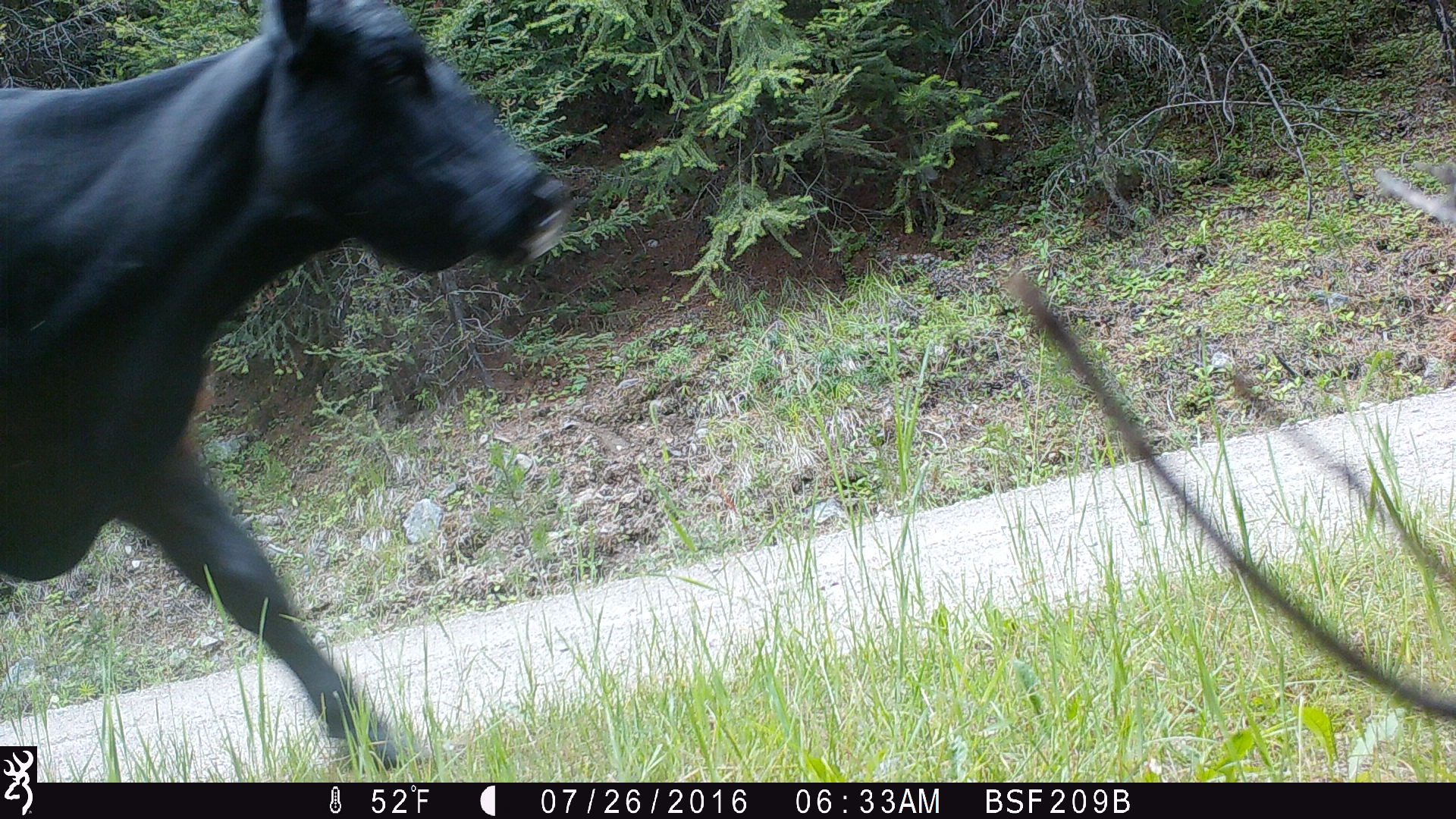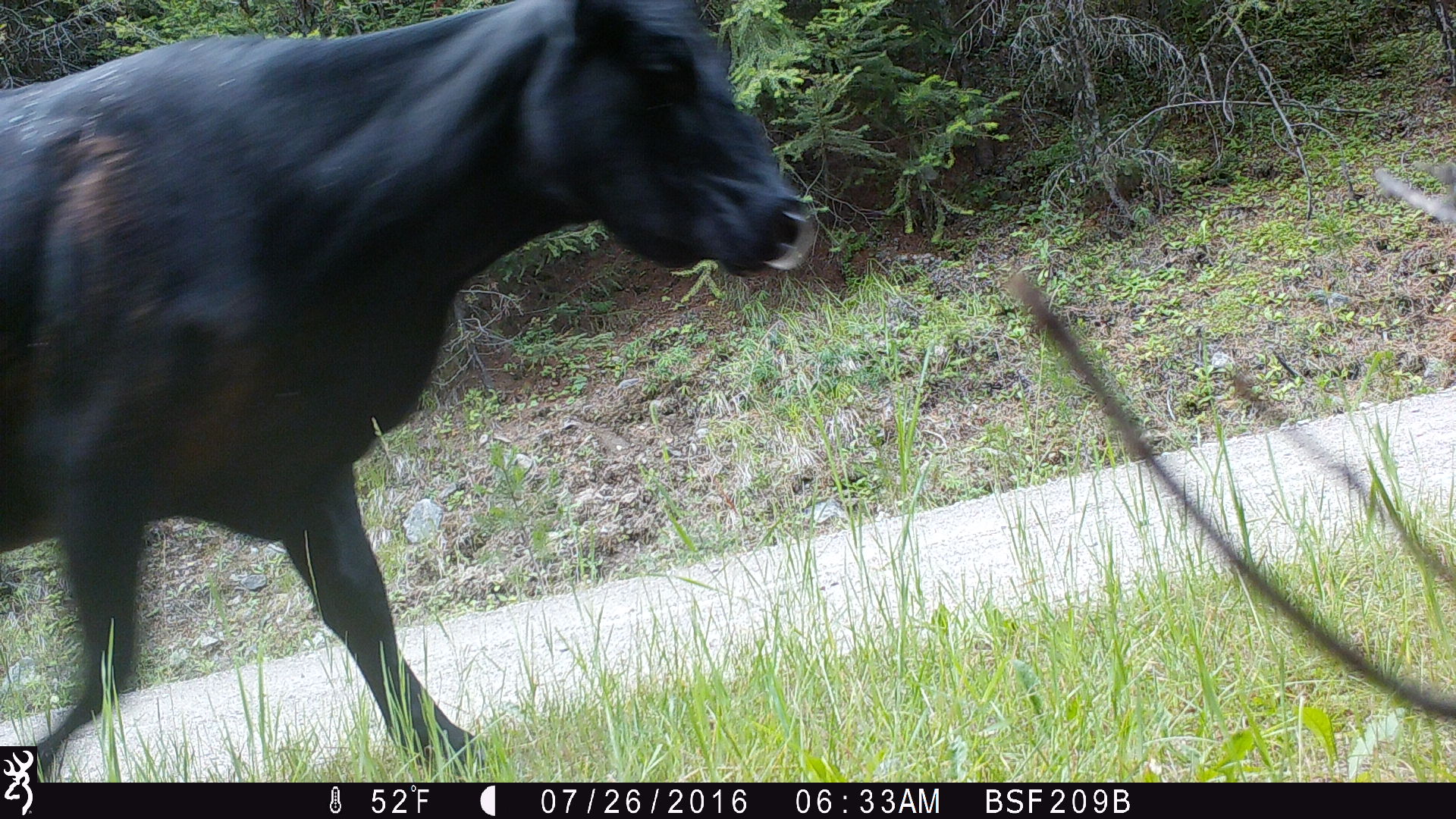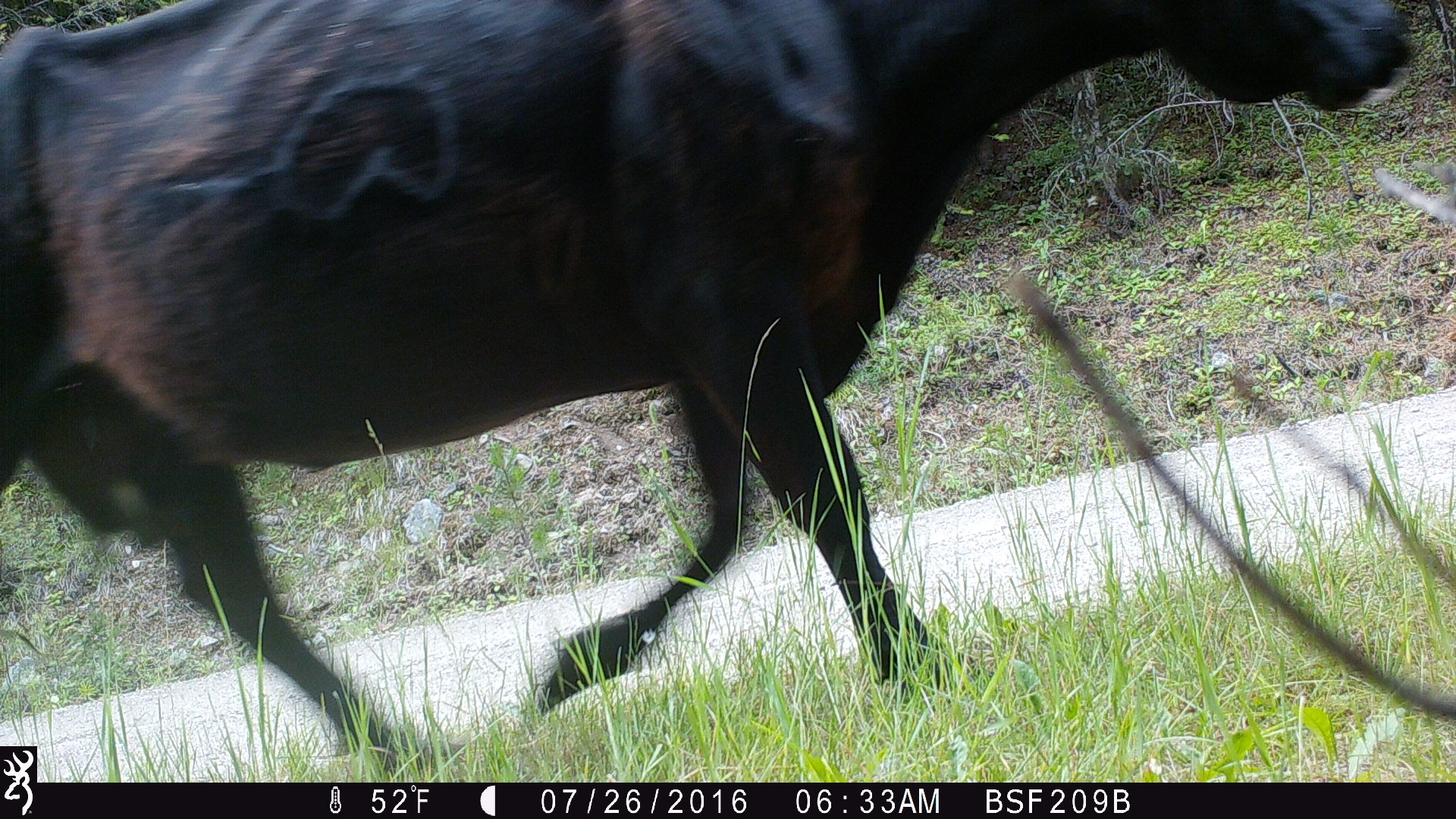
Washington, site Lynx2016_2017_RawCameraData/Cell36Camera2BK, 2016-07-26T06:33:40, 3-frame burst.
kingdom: Animalia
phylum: Chordata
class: Mammalia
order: Artiodactyla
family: Bovidae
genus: Bos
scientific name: Bos taurus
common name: domestic cattle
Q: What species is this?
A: Domestic cattle (Bos taurus).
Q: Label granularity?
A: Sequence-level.